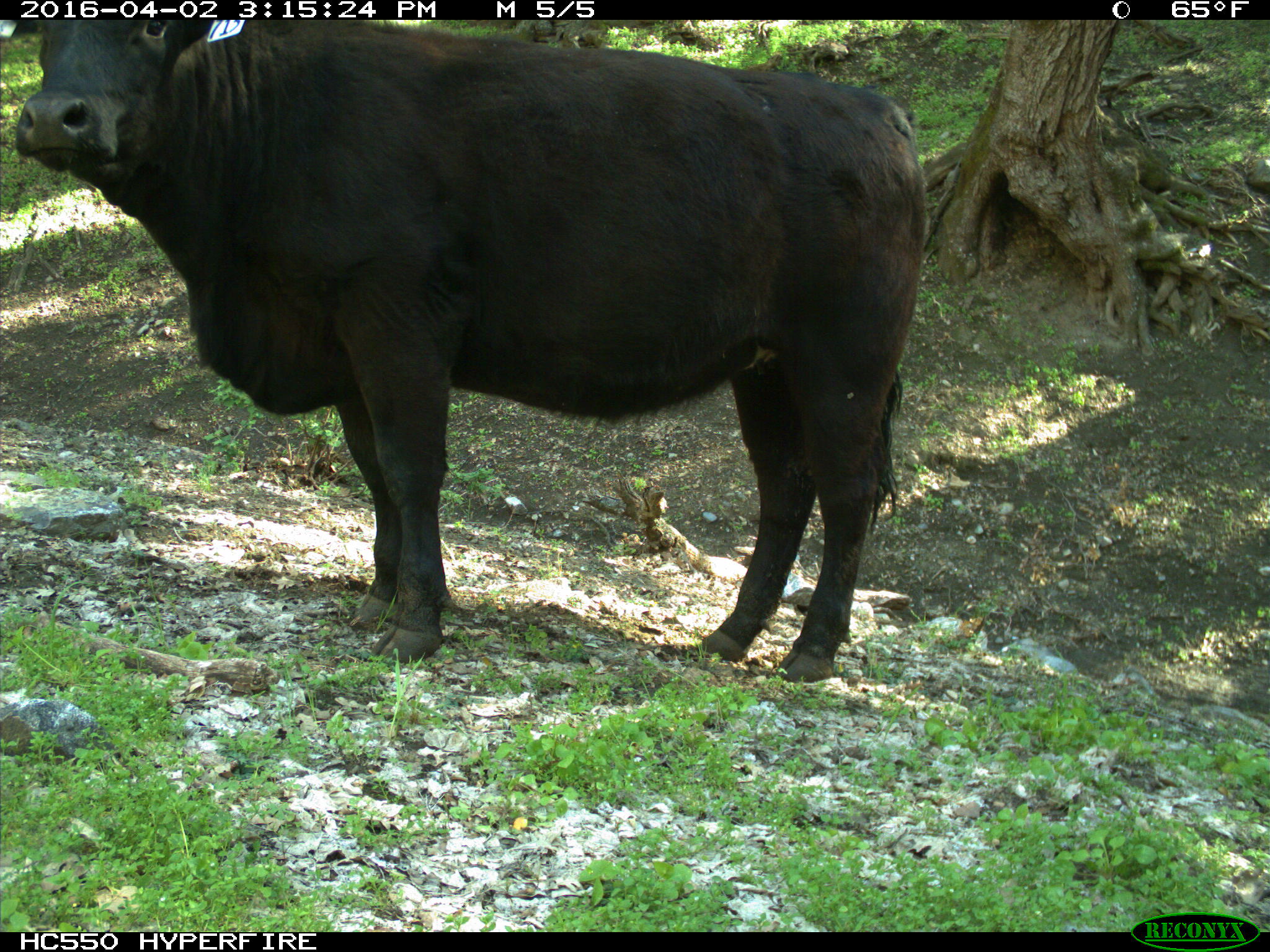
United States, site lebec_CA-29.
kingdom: Animalia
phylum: Chordata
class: Mammalia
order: Artiodactyla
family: Bovidae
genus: Bos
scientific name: Bos taurus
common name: domestic cow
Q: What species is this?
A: Bos taurus (domestic cow).